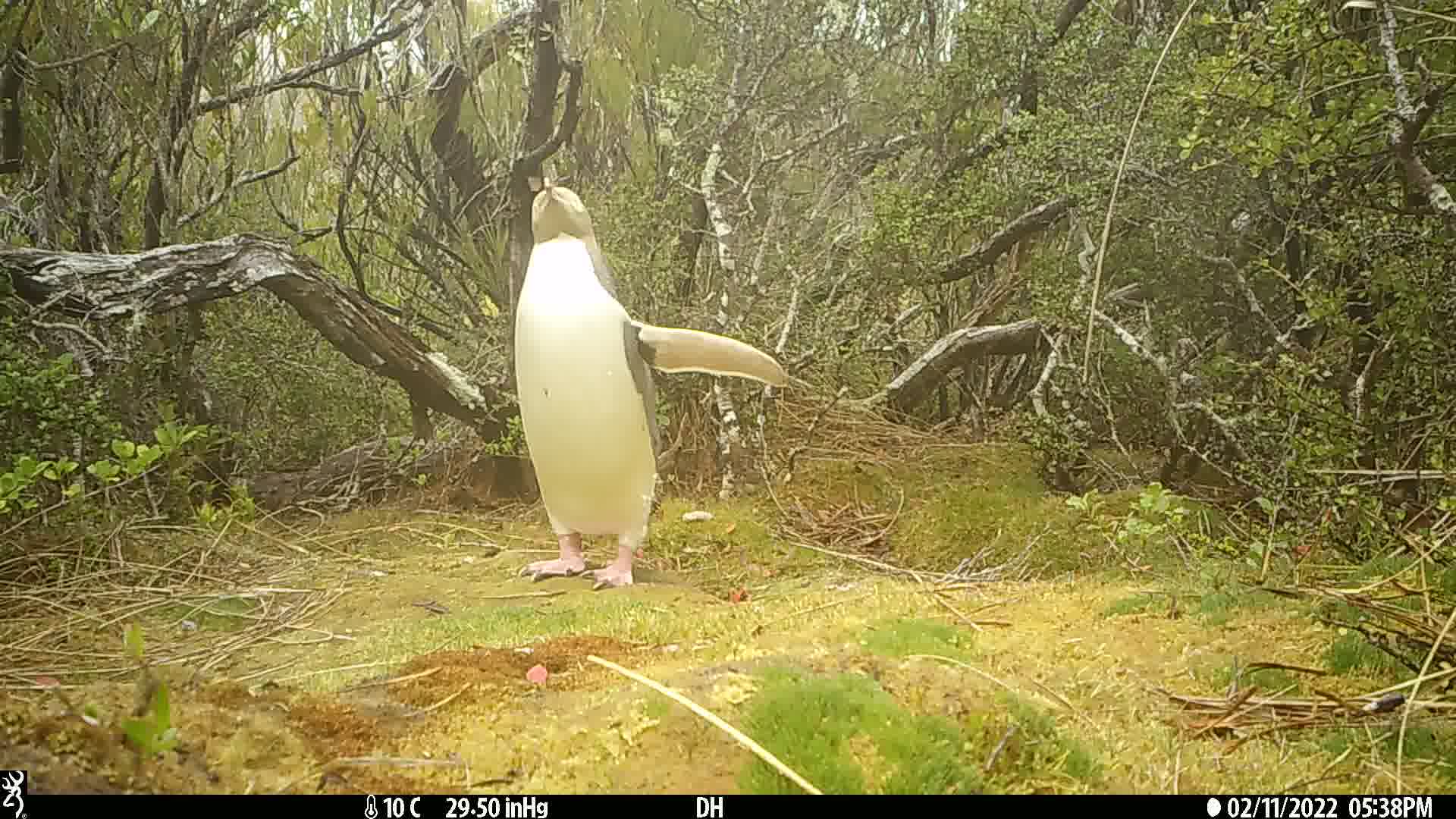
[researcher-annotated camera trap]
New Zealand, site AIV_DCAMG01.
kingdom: Animalia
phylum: Chordata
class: Aves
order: Sphenisciformes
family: Spheniscidae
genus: Megadyptes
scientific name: Megadyptes antipodes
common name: yellow-eyed penguin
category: yellow eyed penguin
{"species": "yellow eyed penguin (yellow-eyed penguin) (Megadyptes antipodes)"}